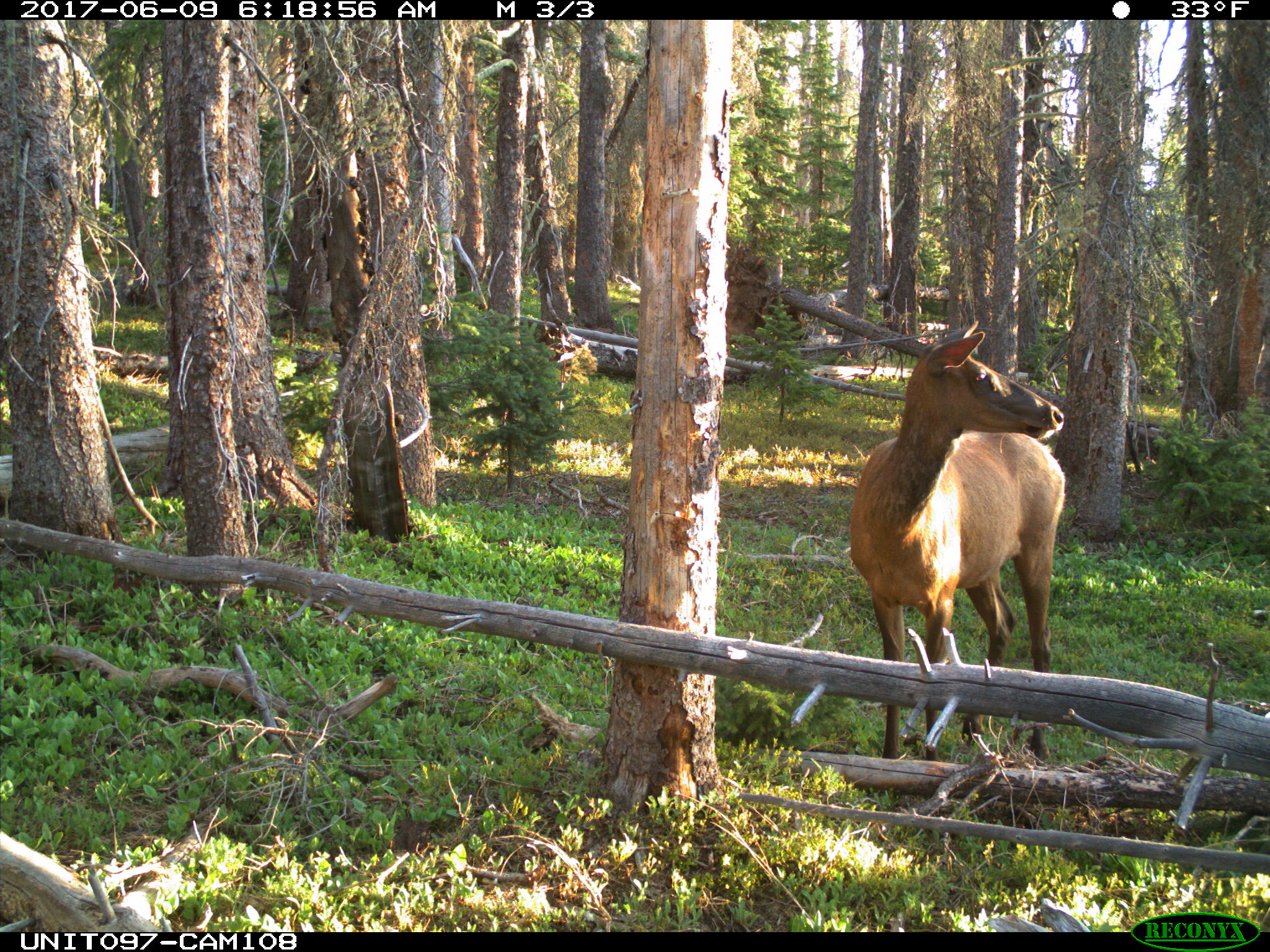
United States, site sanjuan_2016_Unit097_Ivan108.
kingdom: Animalia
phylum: Chordata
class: Mammalia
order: Artiodactyla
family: Cervidae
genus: Cervus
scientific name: Cervus elaphus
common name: red deer